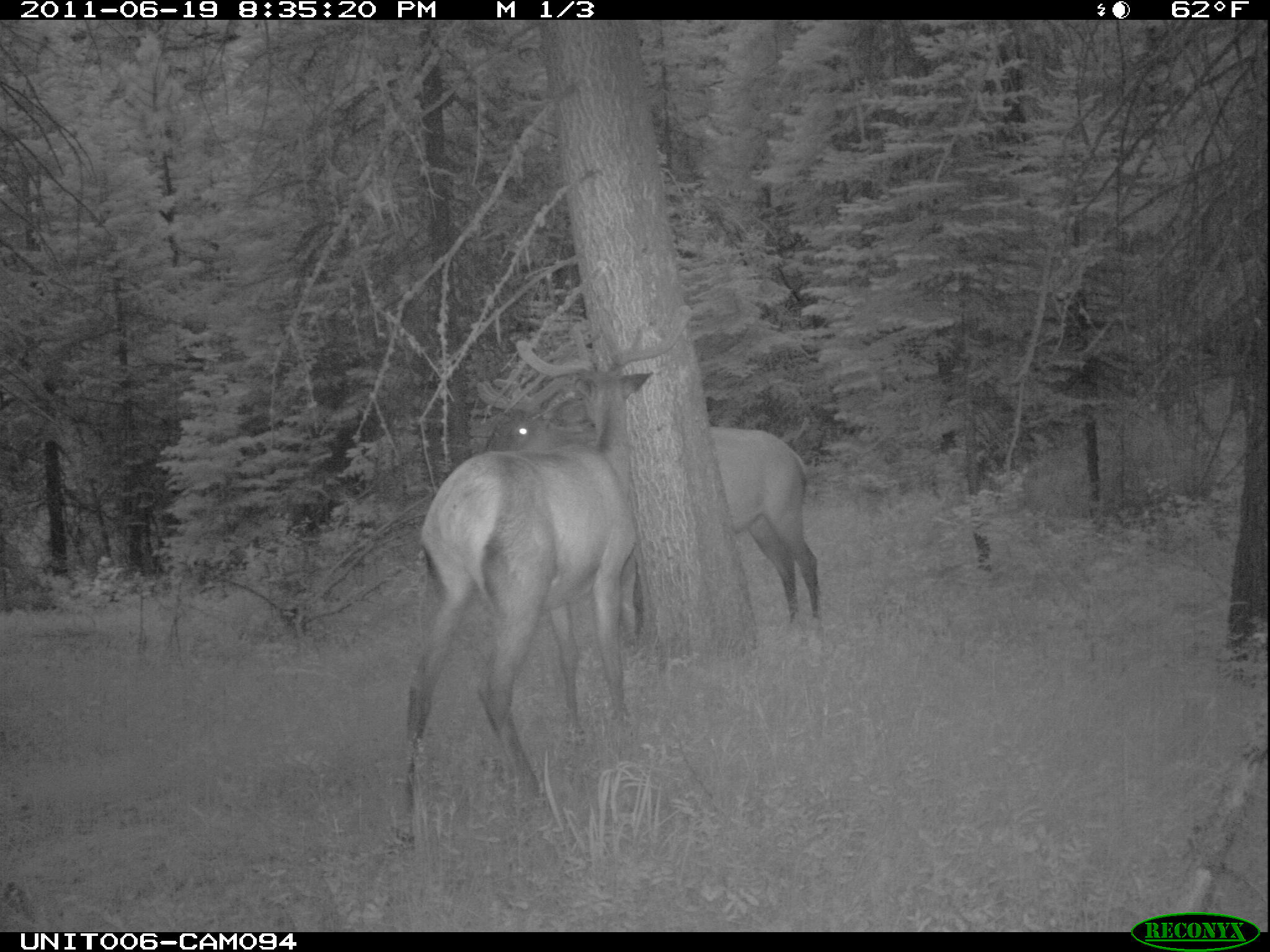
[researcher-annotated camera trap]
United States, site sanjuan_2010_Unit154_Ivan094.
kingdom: Animalia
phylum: Chordata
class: Mammalia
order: Artiodactyla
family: Cervidae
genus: Cervus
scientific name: Cervus elaphus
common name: red deer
Cervus elaphus (red deer).